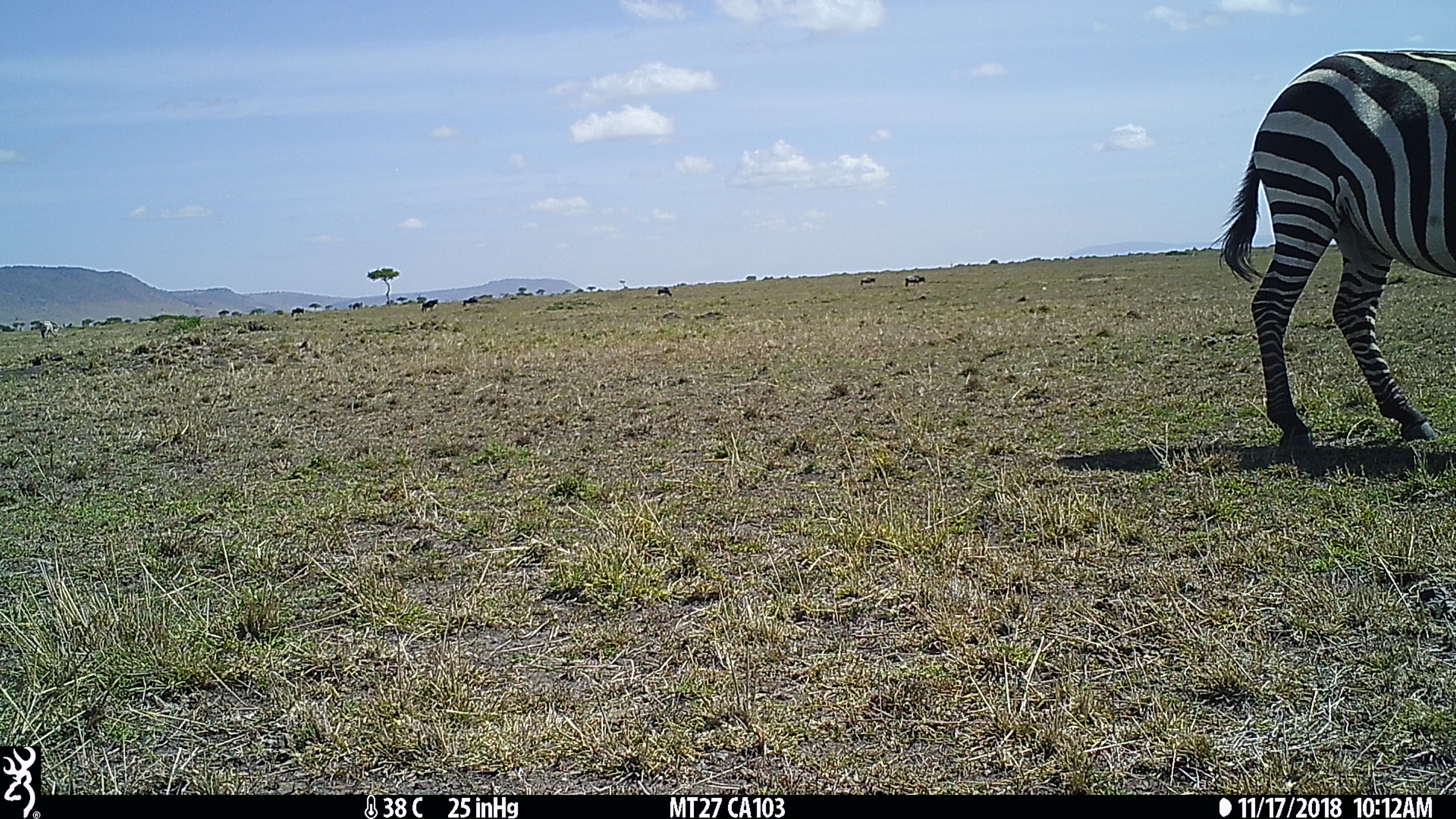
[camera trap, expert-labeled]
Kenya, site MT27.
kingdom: Animalia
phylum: Chordata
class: Mammalia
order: Perissodactyla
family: Equidae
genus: Equus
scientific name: Equus quagga burchellii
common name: burchell's zebra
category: zebra